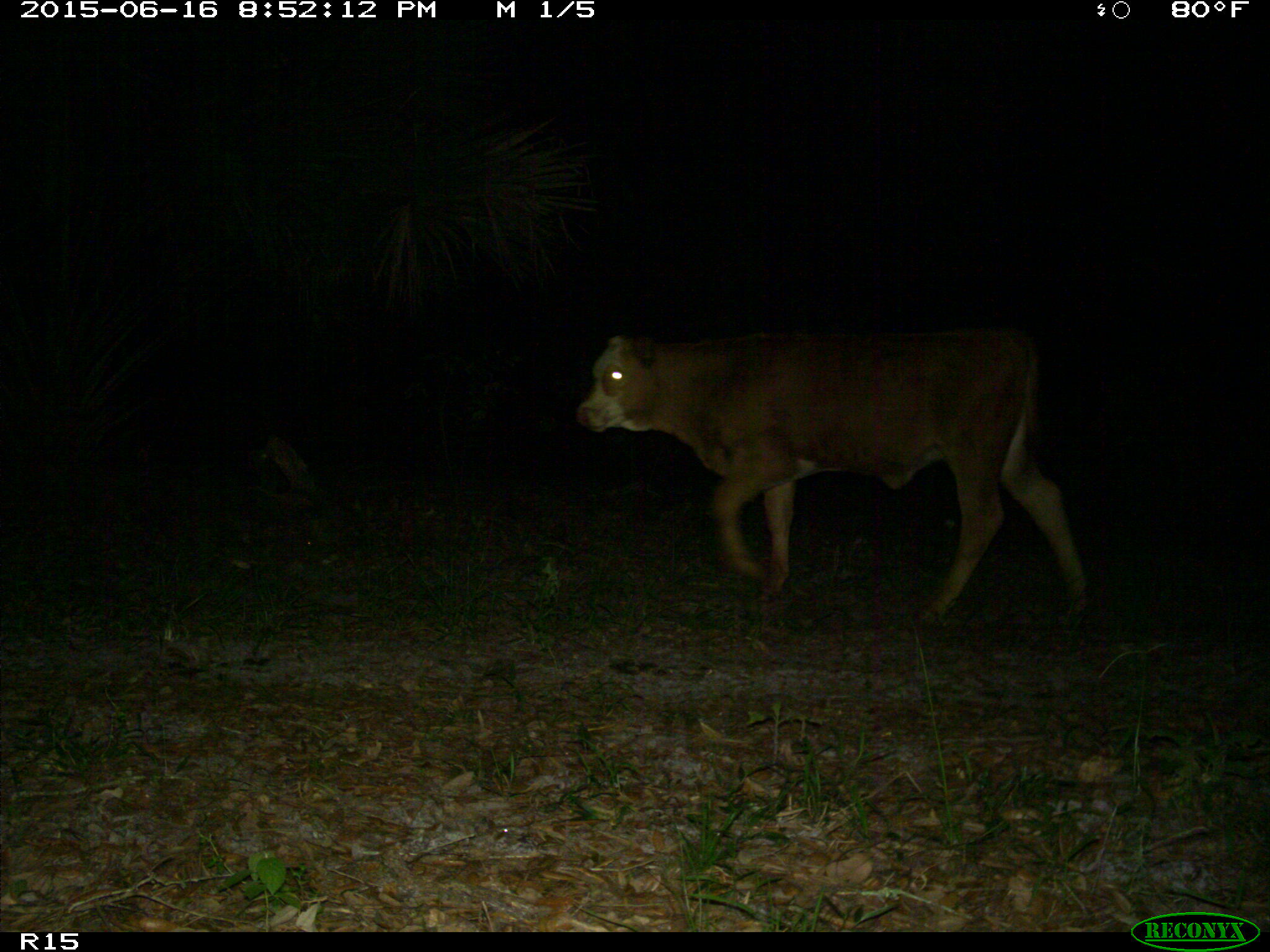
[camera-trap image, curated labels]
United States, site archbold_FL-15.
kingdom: Animalia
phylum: Chordata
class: Mammalia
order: Artiodactyla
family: Bovidae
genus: Bos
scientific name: Bos taurus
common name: domestic cow